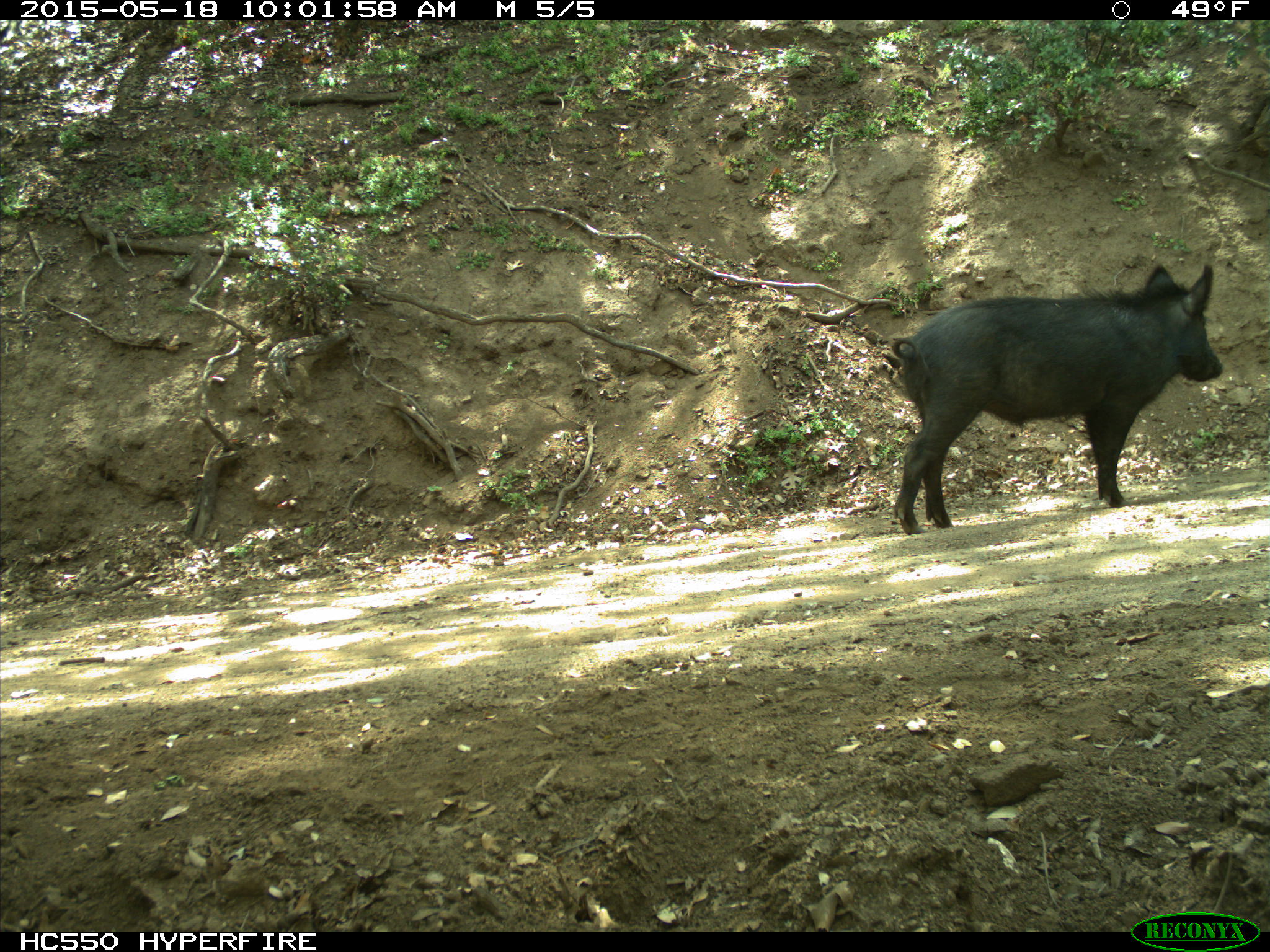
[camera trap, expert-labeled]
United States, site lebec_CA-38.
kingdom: Animalia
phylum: Chordata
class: Mammalia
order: Artiodactyla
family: Suidae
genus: Sus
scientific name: Sus scrofa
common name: wild boar